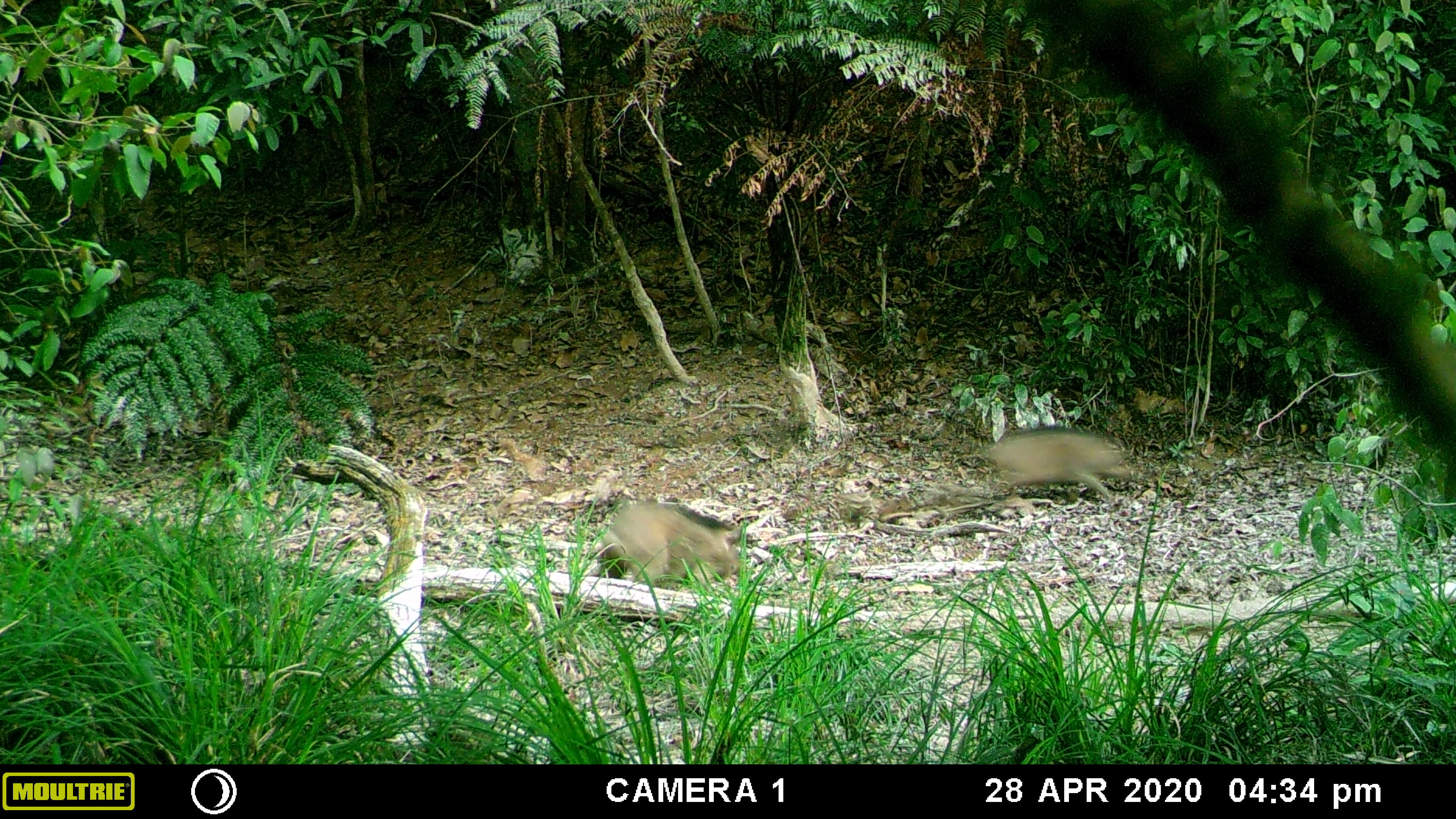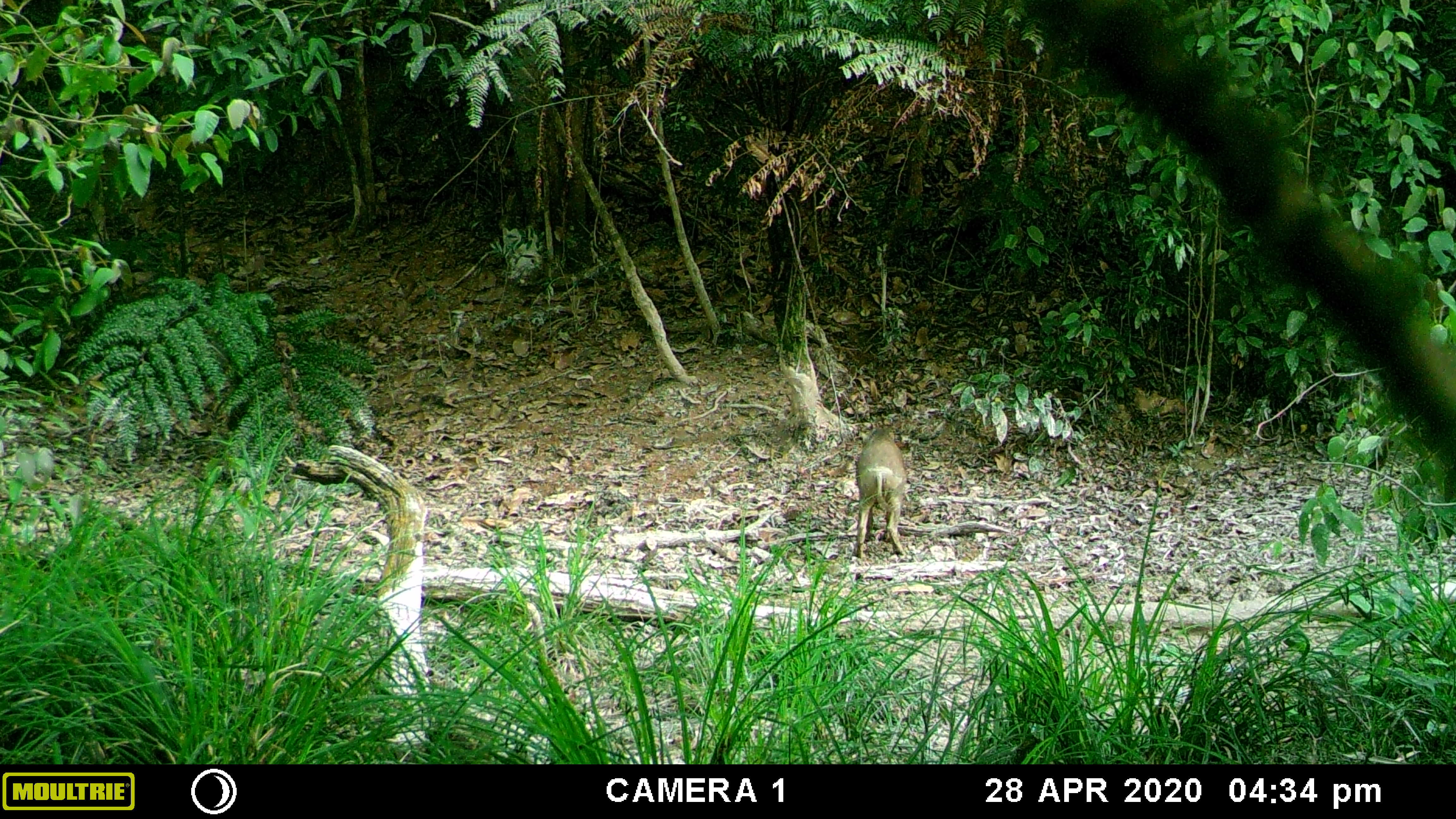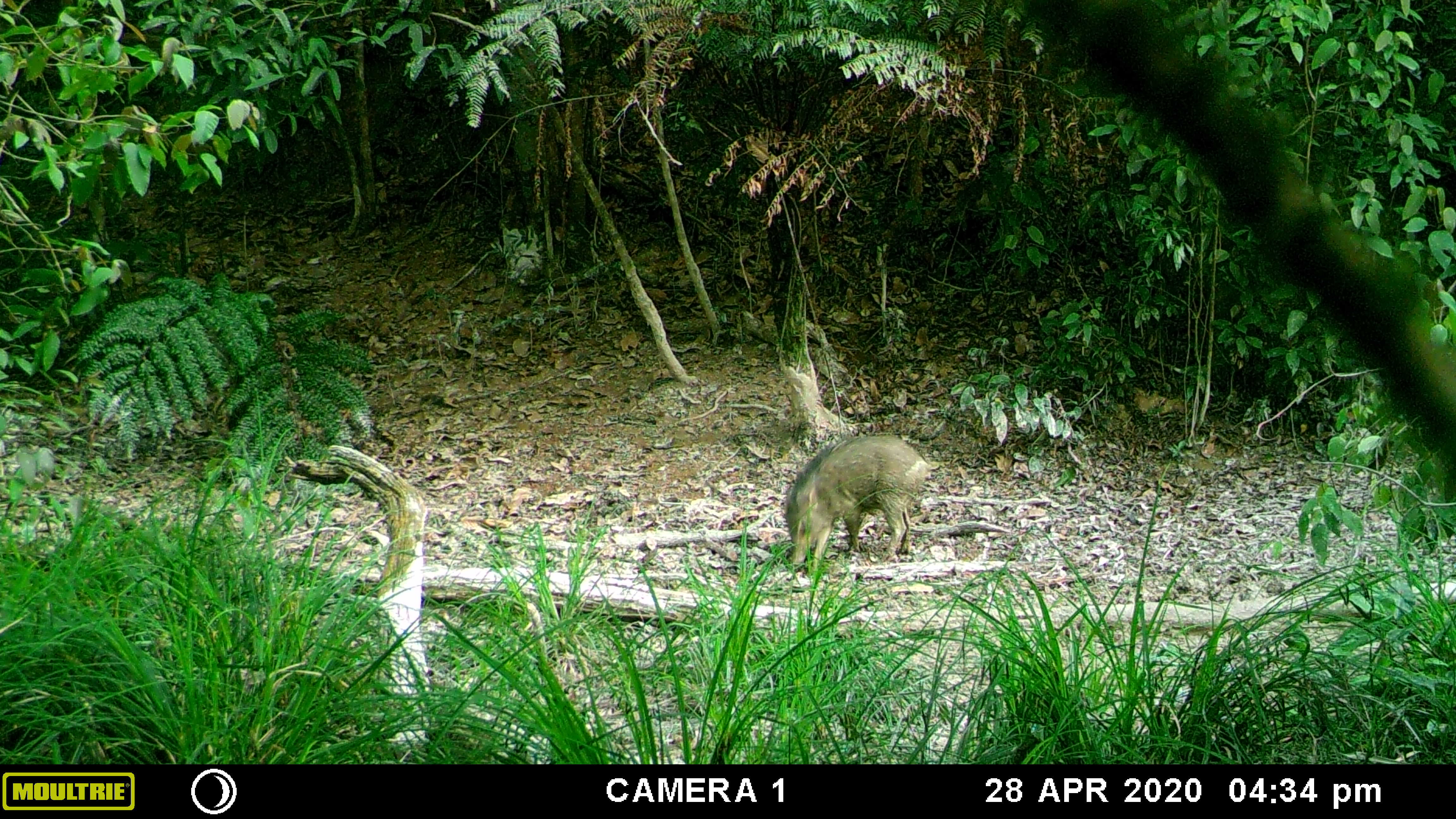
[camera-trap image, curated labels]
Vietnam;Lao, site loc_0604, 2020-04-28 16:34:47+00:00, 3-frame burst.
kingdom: Animalia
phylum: Chordata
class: Mammalia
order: Artiodactyla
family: Suidae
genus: Sus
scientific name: Sus scrofa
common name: eurasian wild pig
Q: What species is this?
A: Eurasian wild pig (Sus scrofa).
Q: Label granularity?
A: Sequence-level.